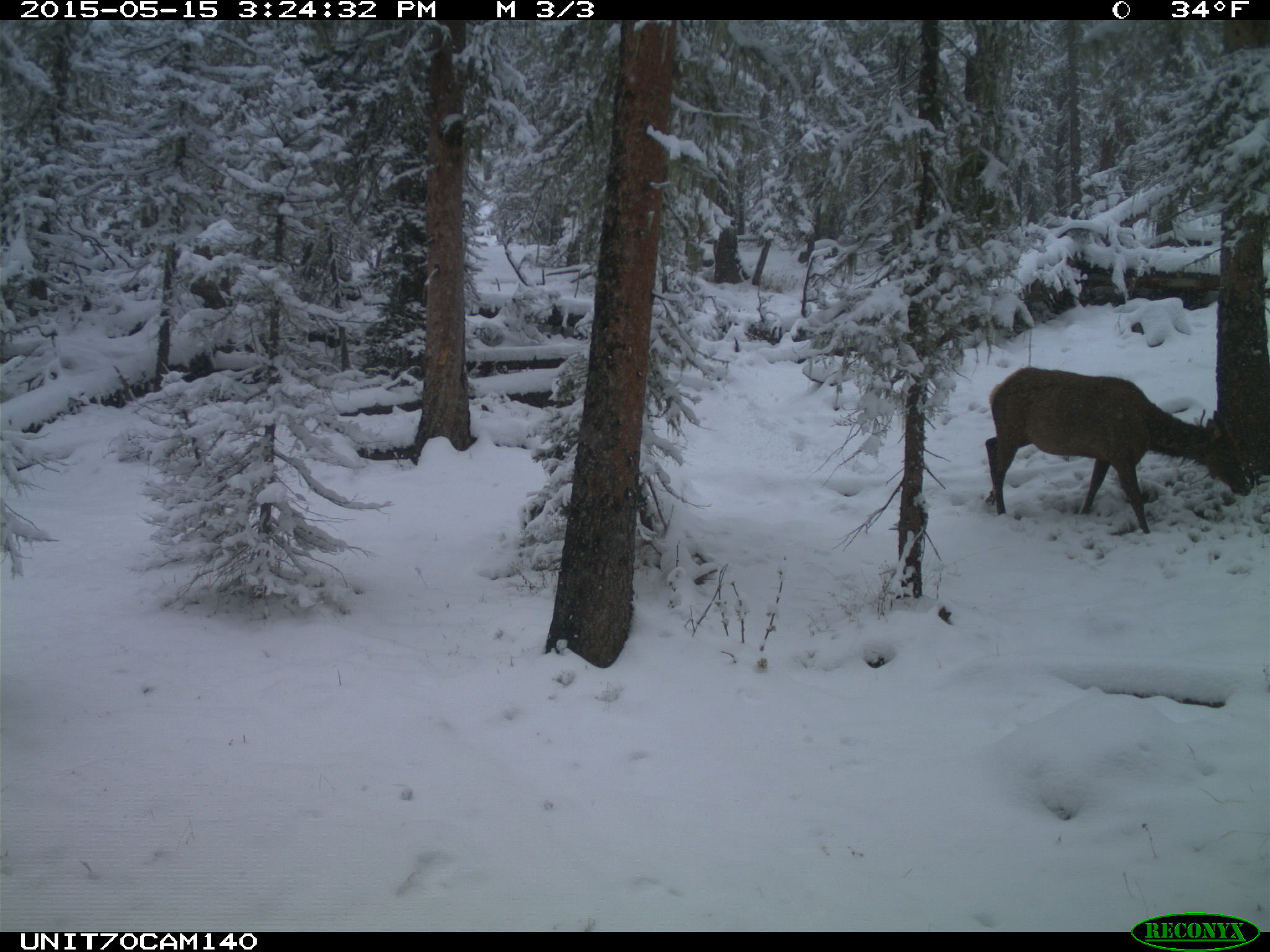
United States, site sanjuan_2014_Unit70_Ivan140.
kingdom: Animalia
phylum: Chordata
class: Mammalia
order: Artiodactyla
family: Cervidae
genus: Cervus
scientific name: Cervus elaphus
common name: red deer